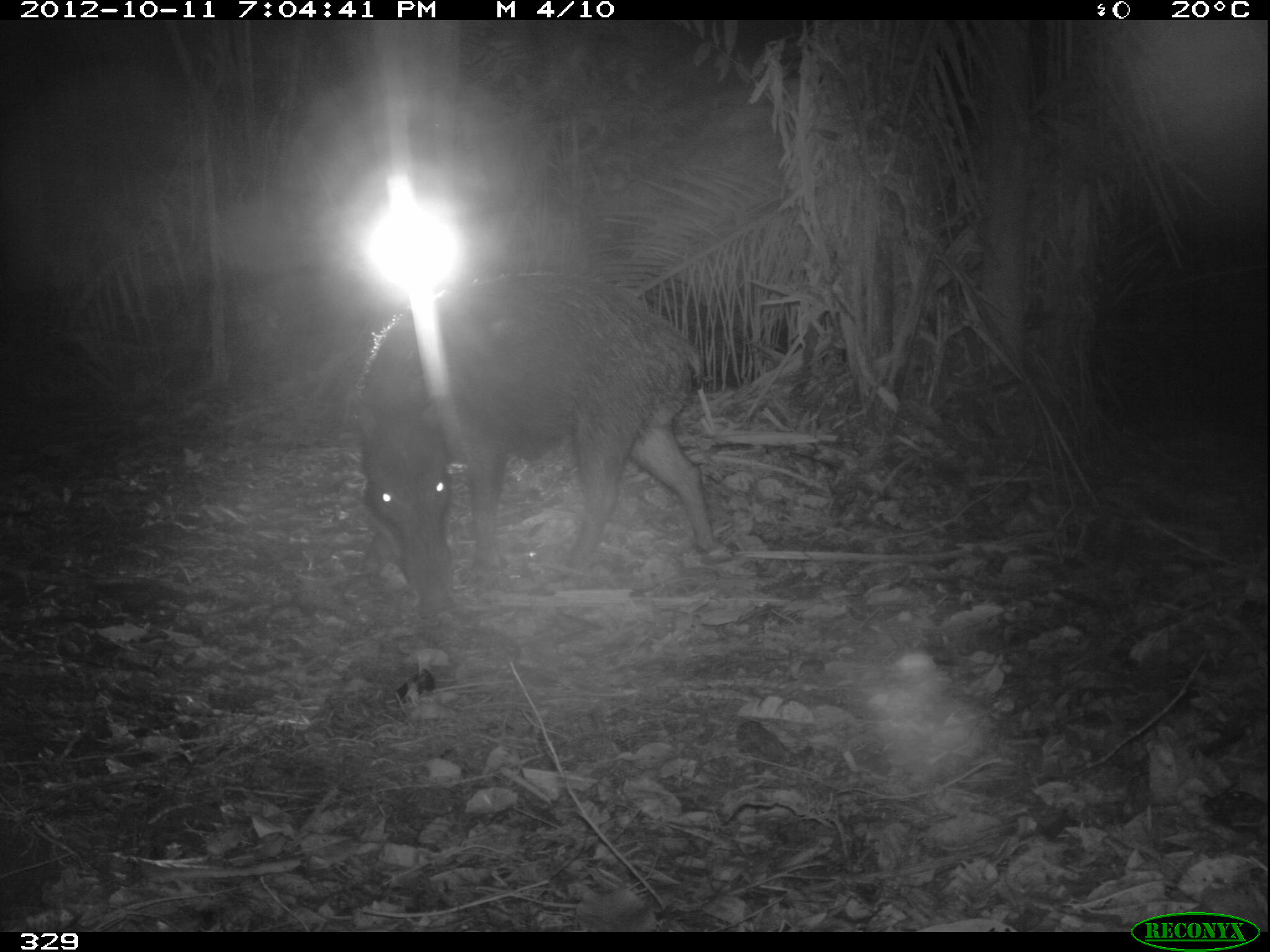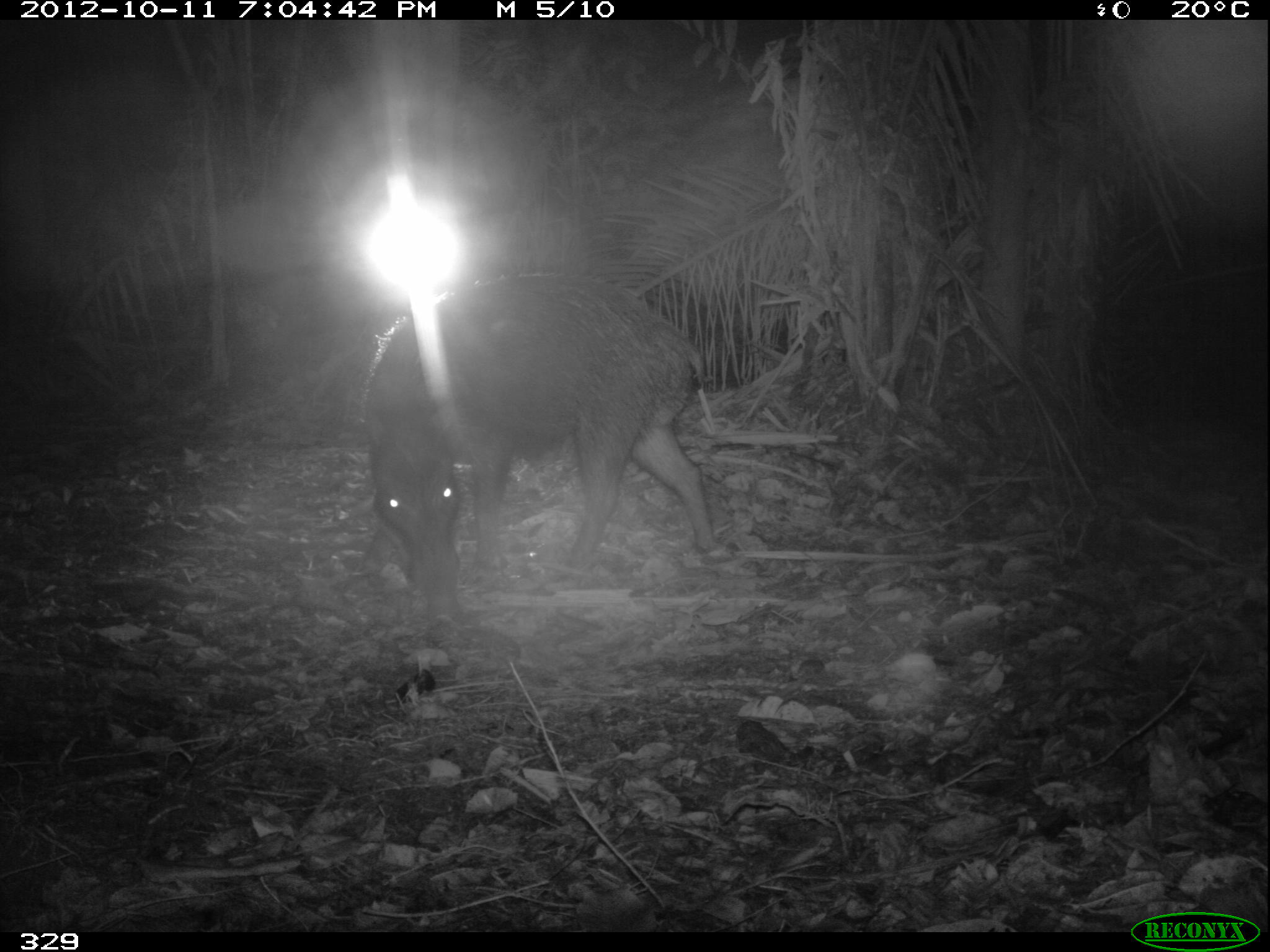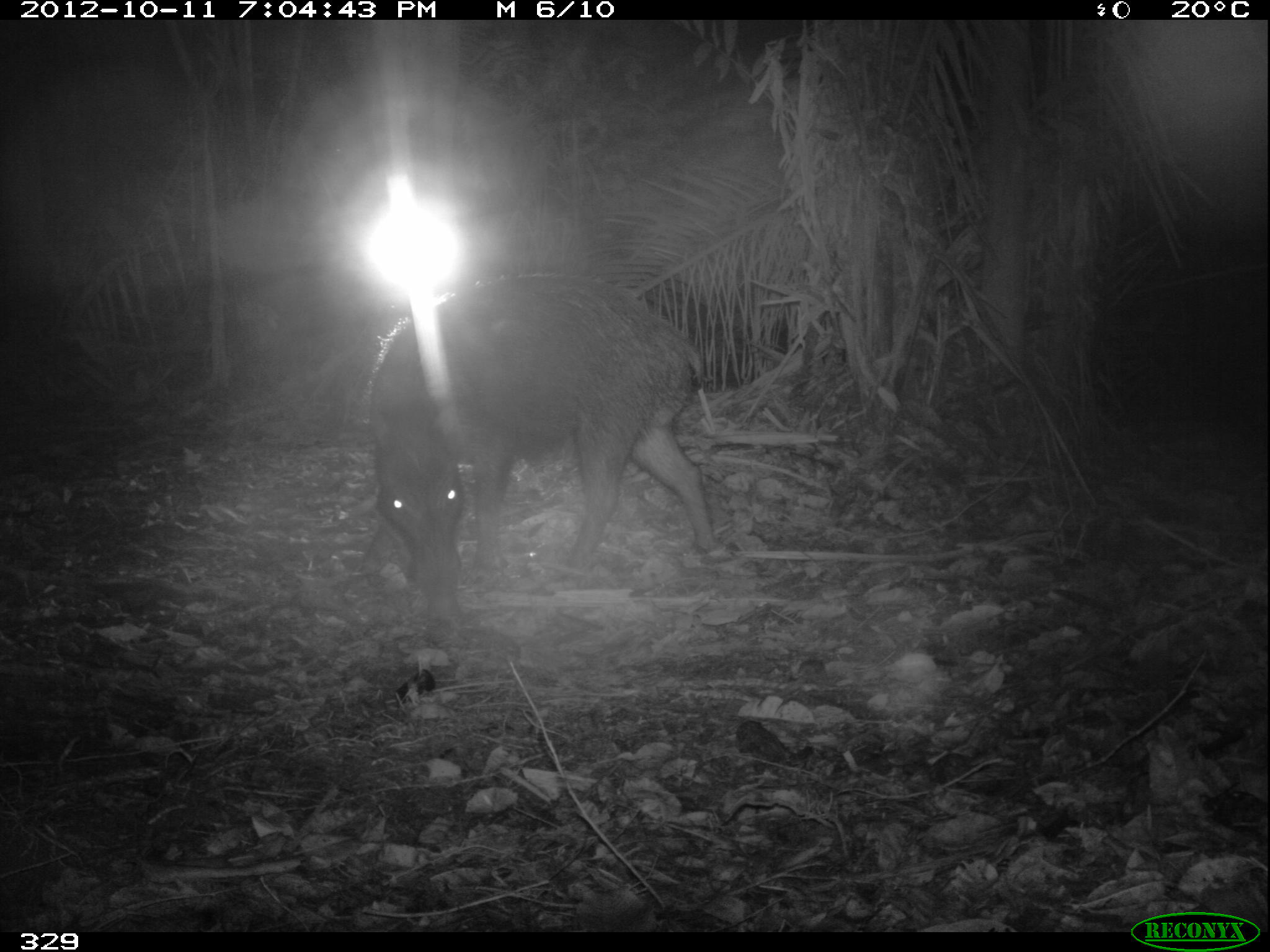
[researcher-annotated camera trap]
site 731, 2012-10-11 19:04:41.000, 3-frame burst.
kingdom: Animalia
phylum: Chordata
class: Mammalia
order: Artiodactyla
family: Tayassuidae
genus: Tayassu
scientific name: Tayassu pecari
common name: white-lipped peccary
Tayassu pecari (white-lipped peccary).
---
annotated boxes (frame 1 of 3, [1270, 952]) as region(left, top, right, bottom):
tayassu pecari: region(353, 272, 719, 595)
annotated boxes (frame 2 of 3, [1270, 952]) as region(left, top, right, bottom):
tayassu pecari: region(361, 274, 720, 597)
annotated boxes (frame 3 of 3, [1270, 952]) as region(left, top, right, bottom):
tayassu pecari: region(359, 273, 716, 595)